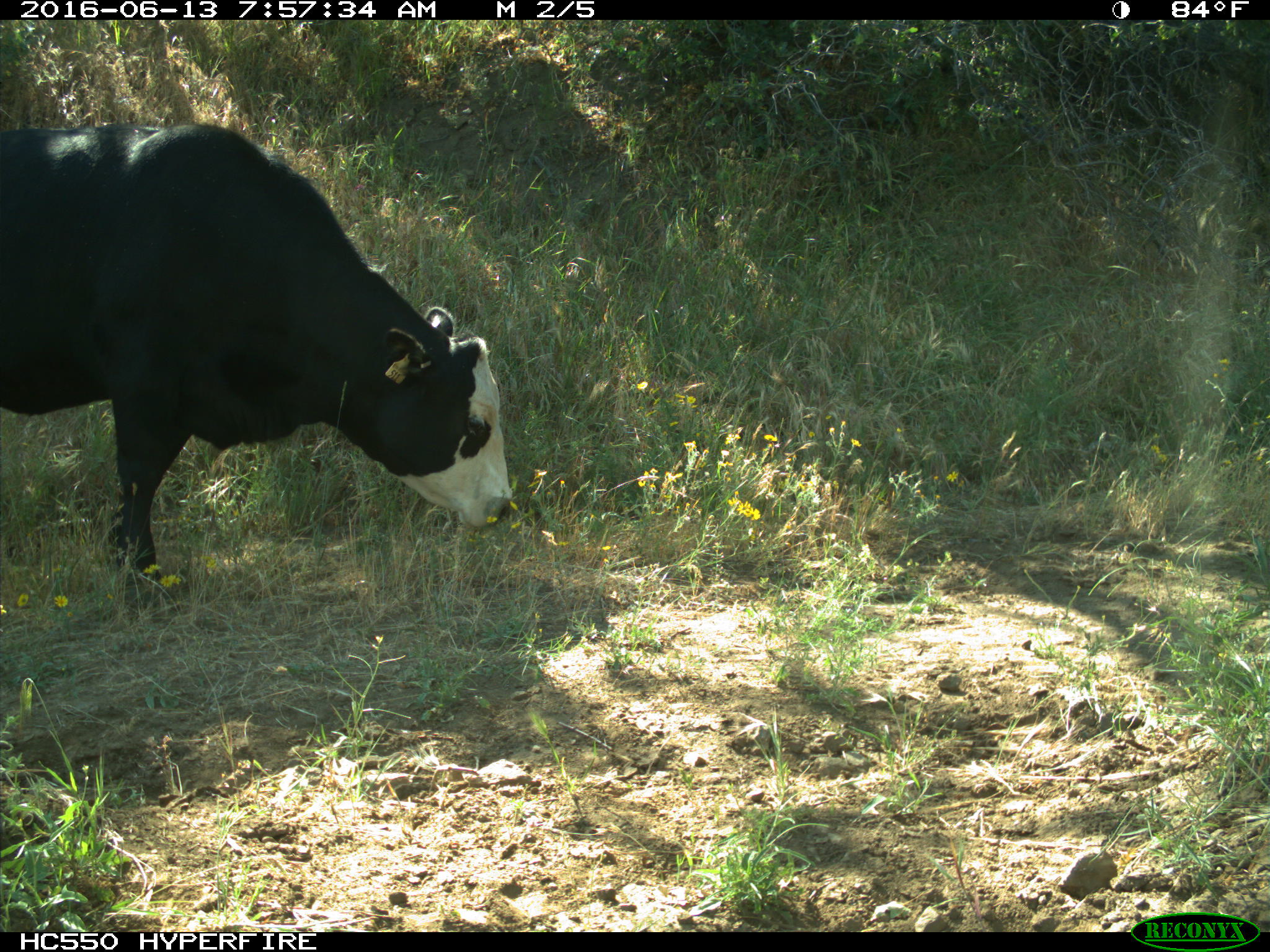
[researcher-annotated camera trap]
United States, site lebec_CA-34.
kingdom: Animalia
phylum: Chordata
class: Mammalia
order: Artiodactyla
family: Bovidae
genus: Bos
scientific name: Bos taurus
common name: domestic cow